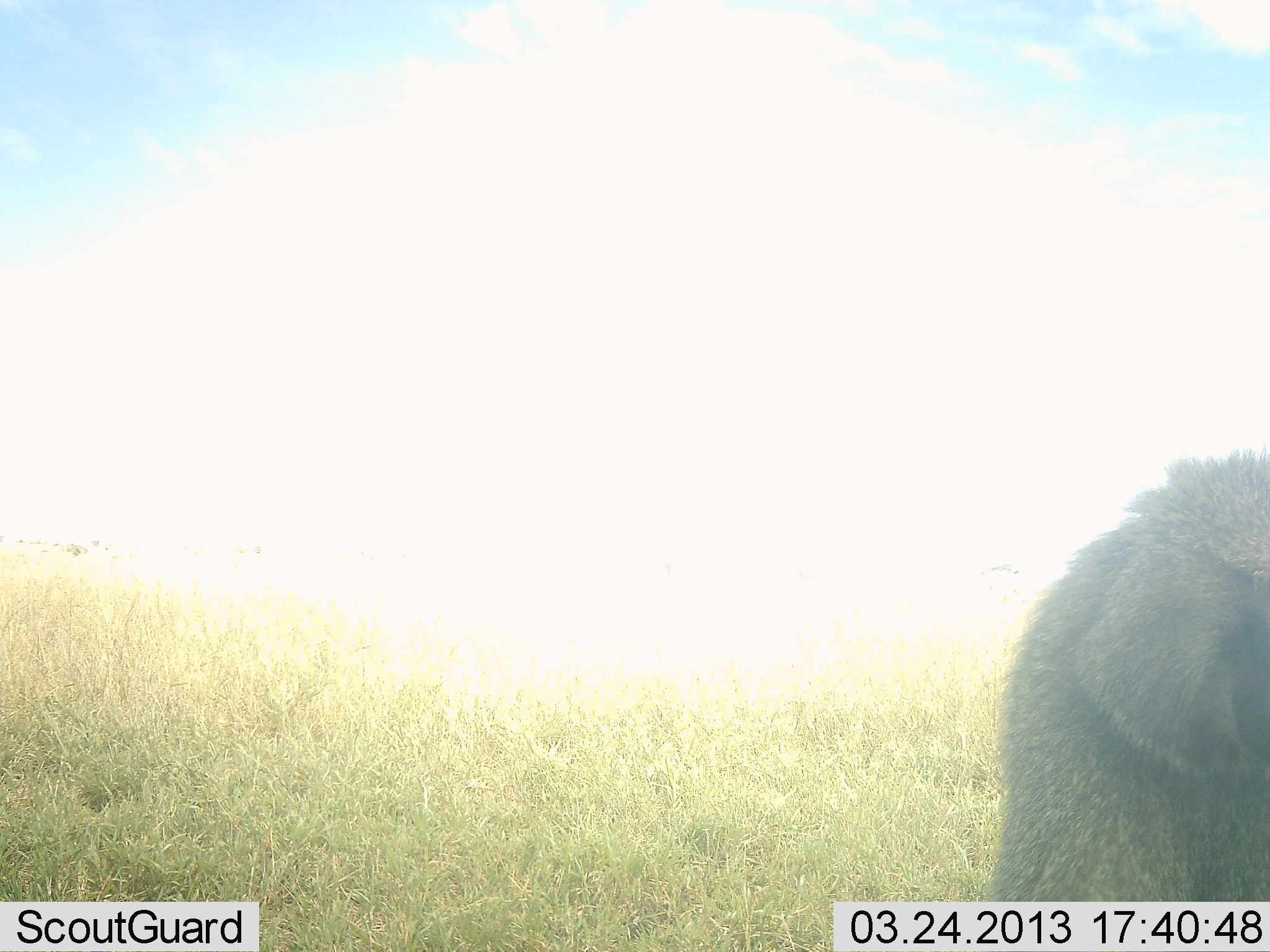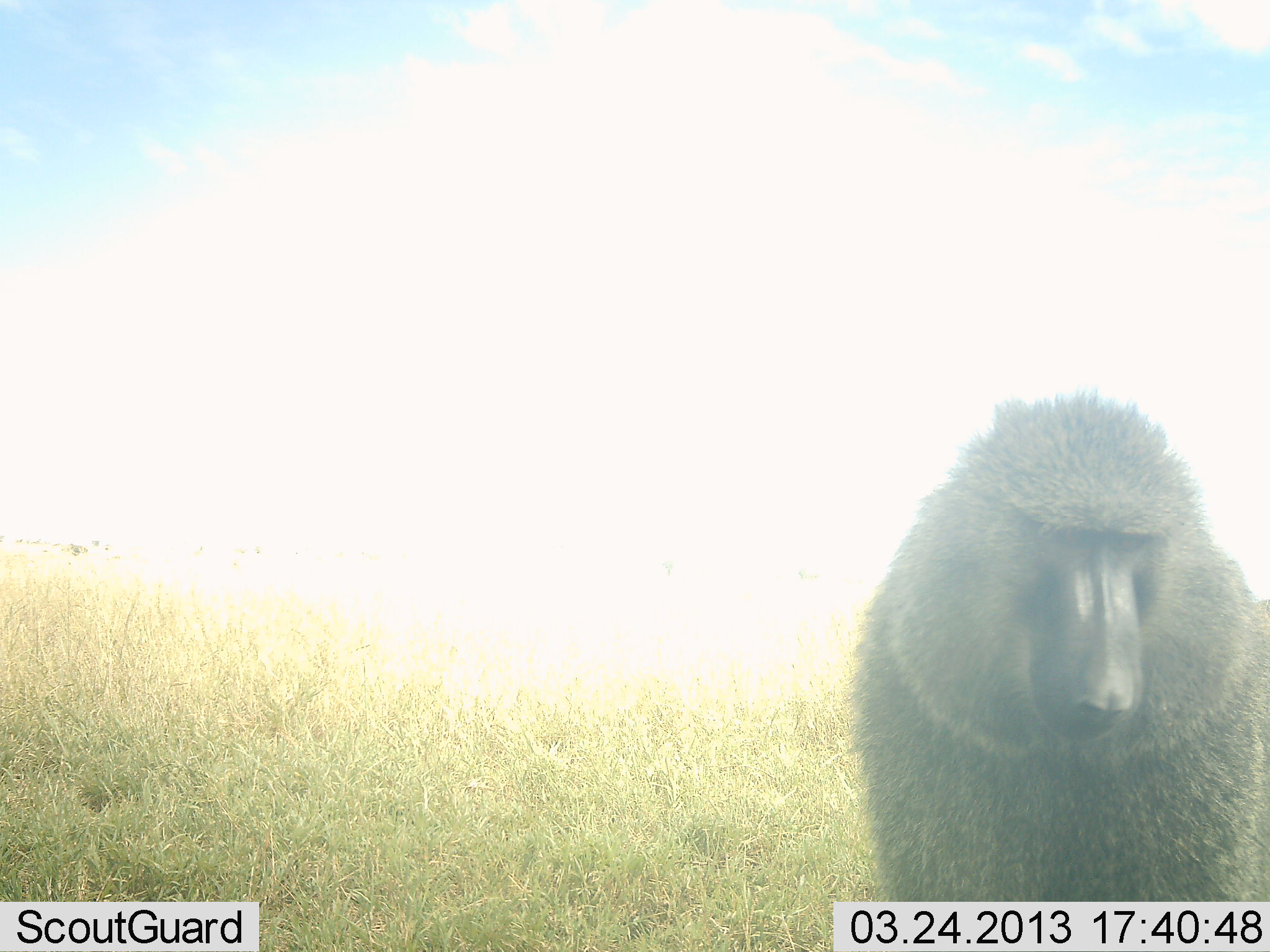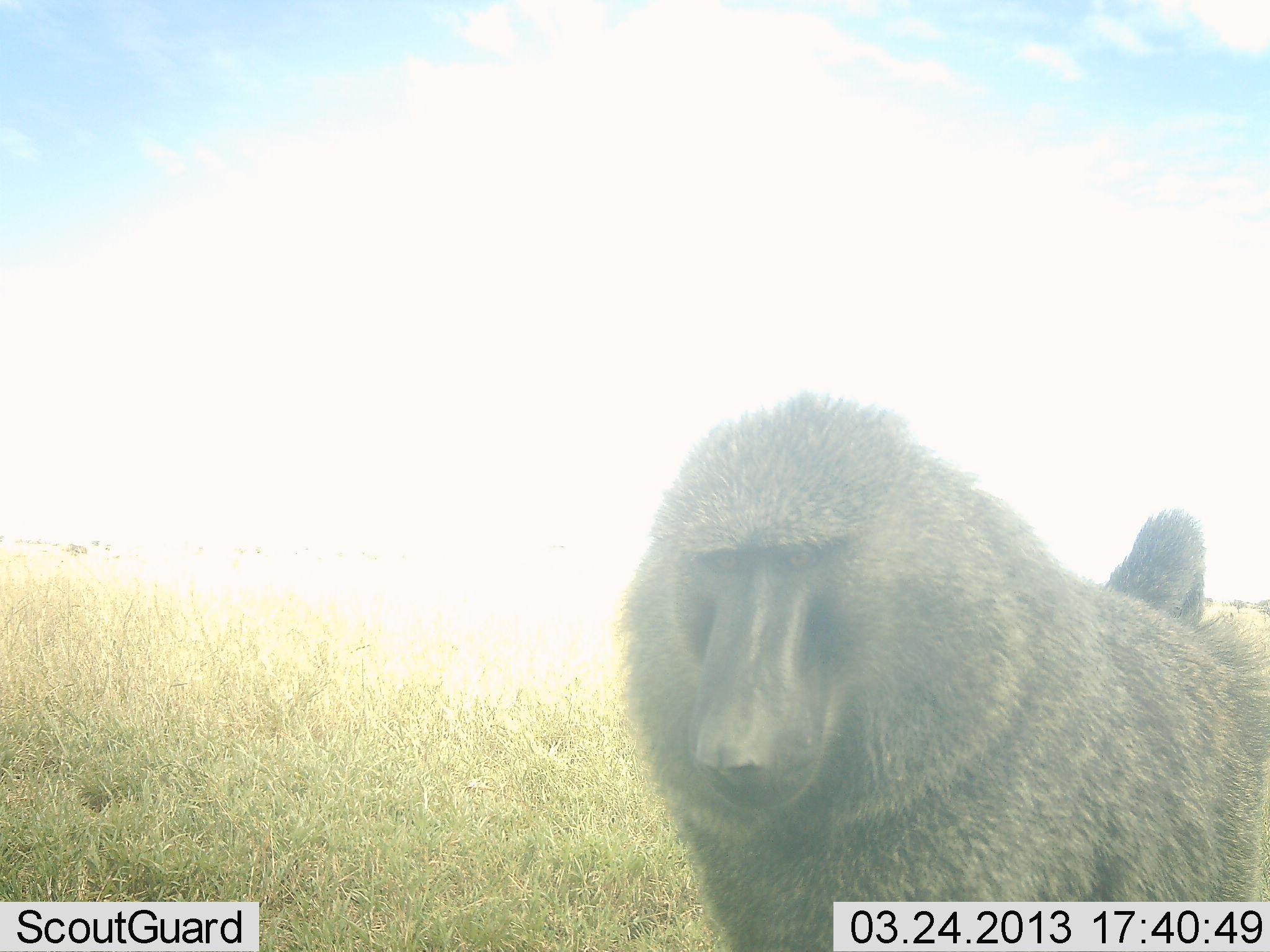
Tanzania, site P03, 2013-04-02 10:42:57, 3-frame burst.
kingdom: Animalia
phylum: Chordata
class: Mammalia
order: Primates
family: Cercopithecidae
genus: Papio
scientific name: Papio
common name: baboon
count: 1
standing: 37%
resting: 7%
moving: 52%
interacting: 4%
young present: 0%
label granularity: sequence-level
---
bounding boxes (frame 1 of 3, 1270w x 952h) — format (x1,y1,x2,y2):
animal: (989,453,1270,898)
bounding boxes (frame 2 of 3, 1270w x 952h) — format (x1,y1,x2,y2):
animal: (841,389,1270,899)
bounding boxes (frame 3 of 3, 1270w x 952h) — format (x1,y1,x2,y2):
animal: (618,390,1270,952)